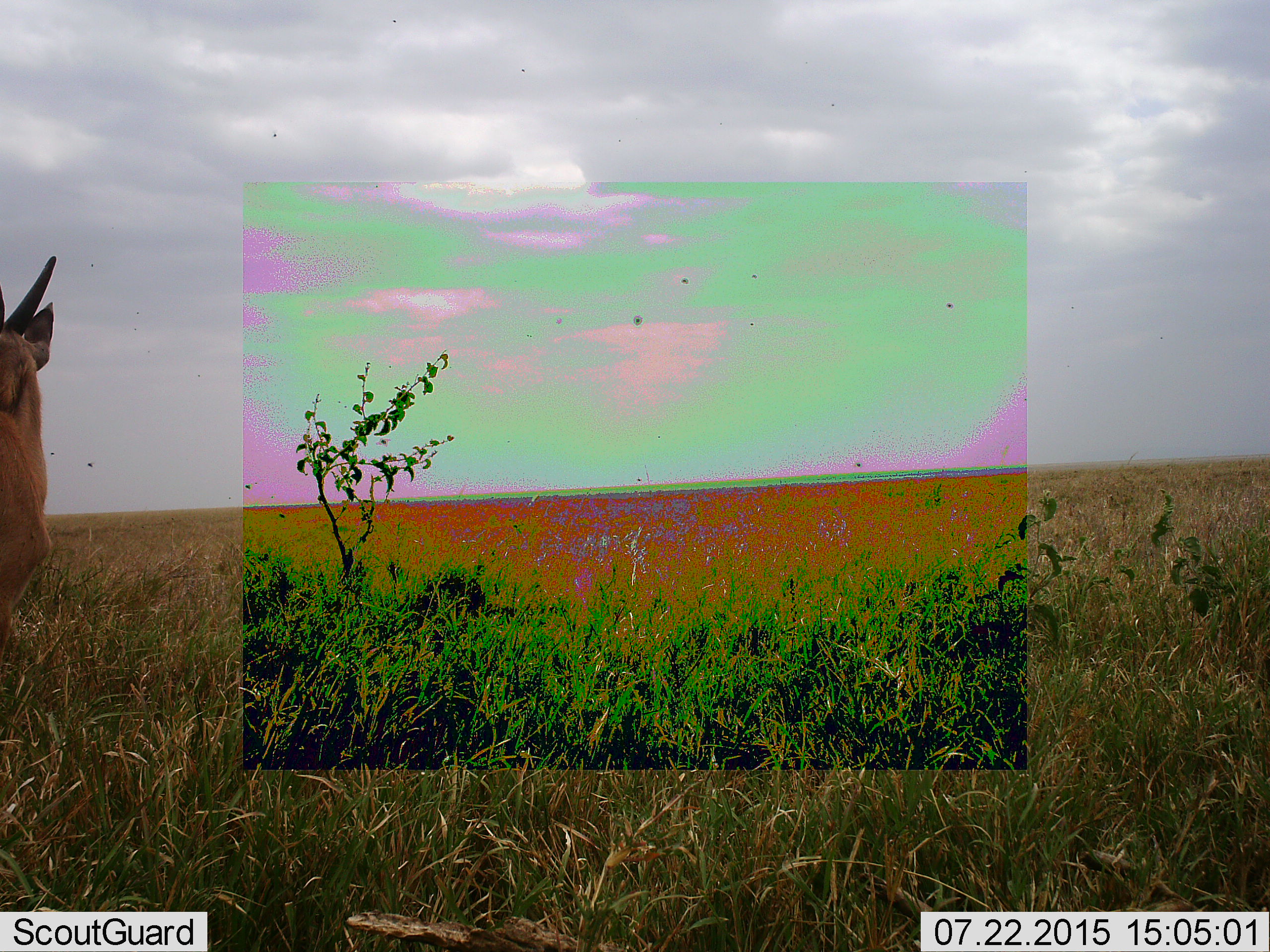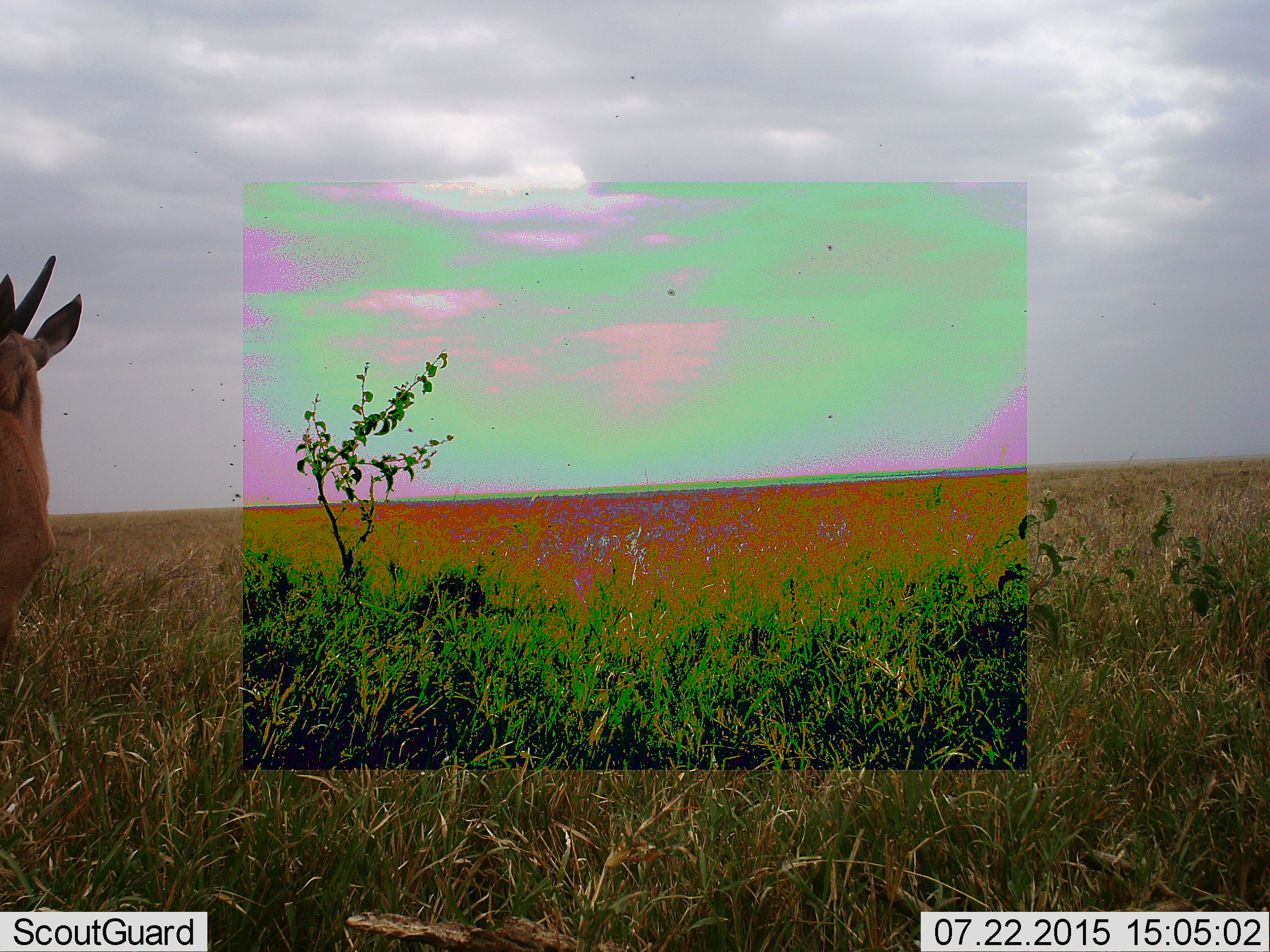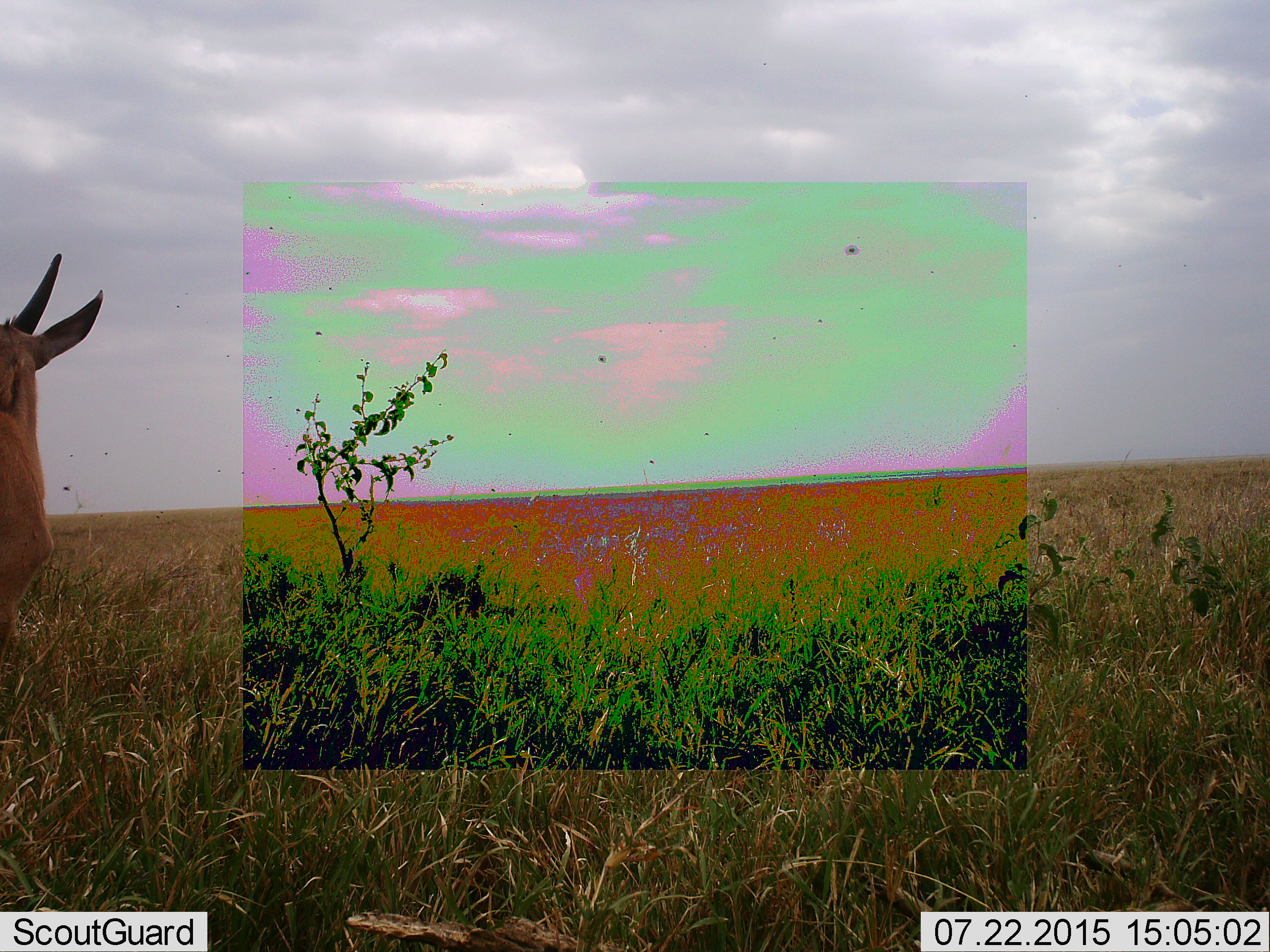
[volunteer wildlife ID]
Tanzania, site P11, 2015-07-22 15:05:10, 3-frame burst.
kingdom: Animalia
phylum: Chordata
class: Mammalia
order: Artiodactyla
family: Bovidae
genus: Tragelaphus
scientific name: Tragelaphus oryx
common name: eland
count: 1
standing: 100%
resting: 0%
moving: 0%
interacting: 0%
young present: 25%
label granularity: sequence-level